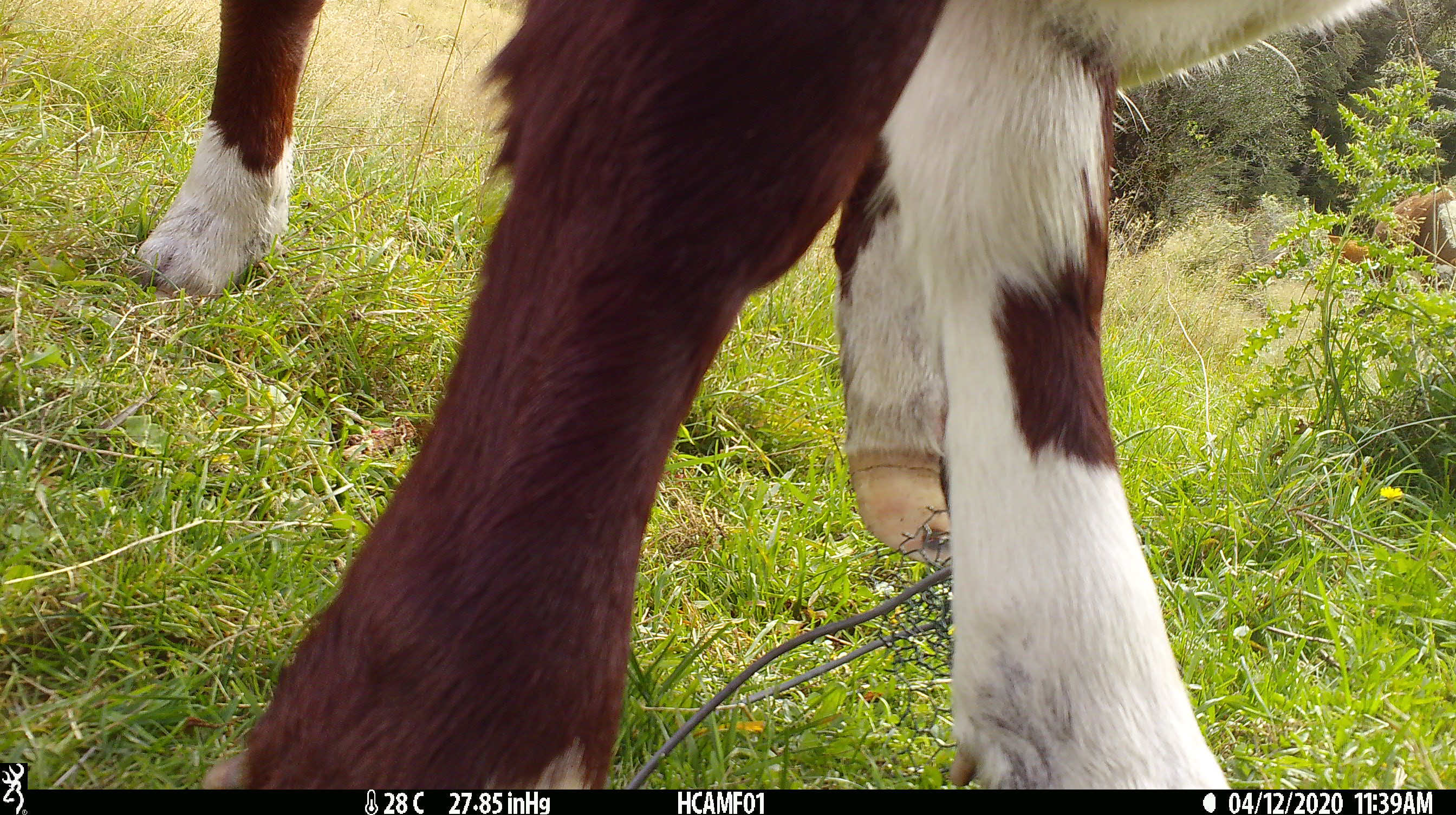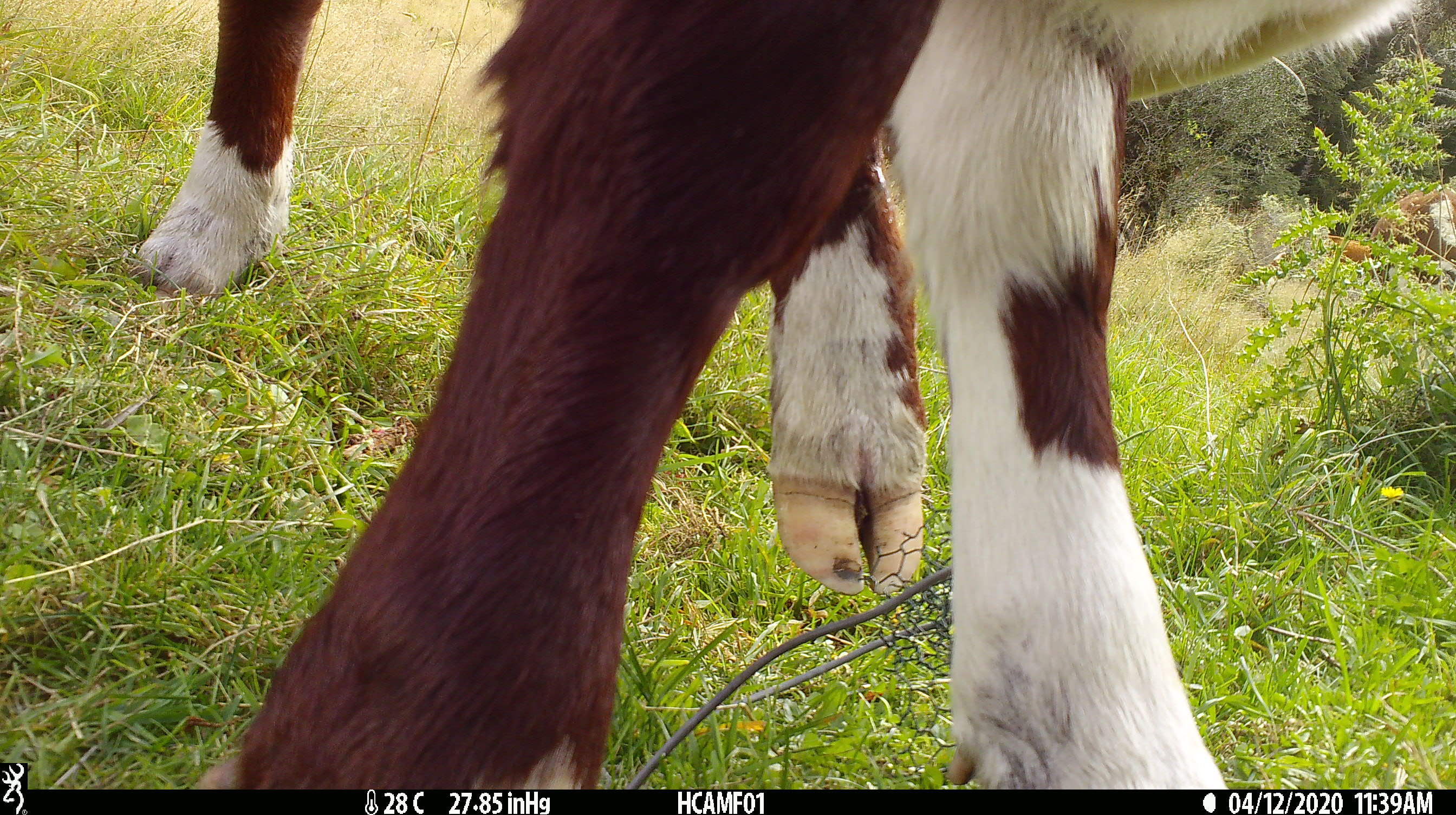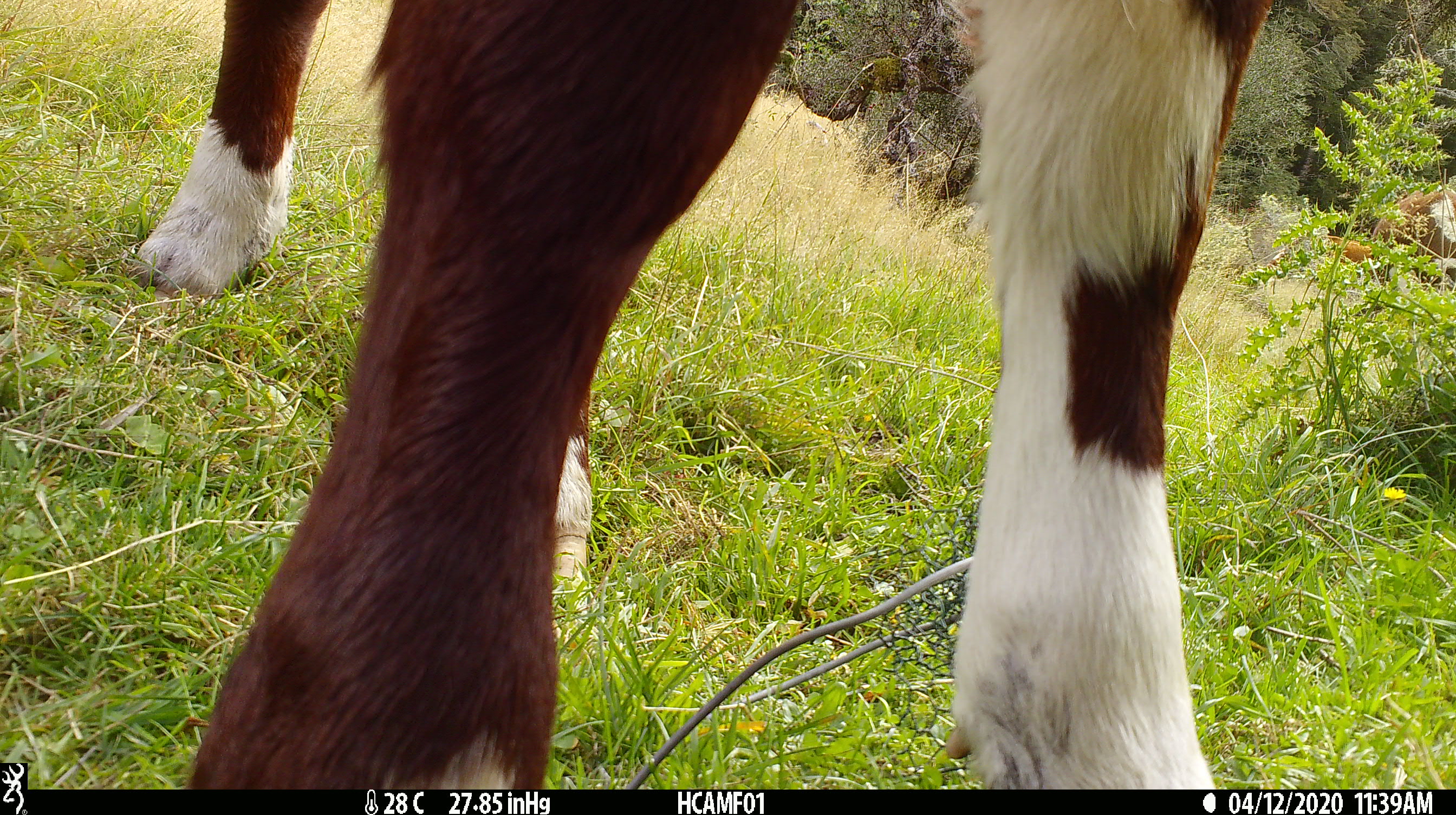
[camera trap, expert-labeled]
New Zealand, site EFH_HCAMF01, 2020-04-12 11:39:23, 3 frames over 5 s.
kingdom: Animalia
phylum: Chordata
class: Mammalia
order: Artiodactyla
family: Bovidae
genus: Bos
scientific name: Bos taurus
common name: domestic cow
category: cow